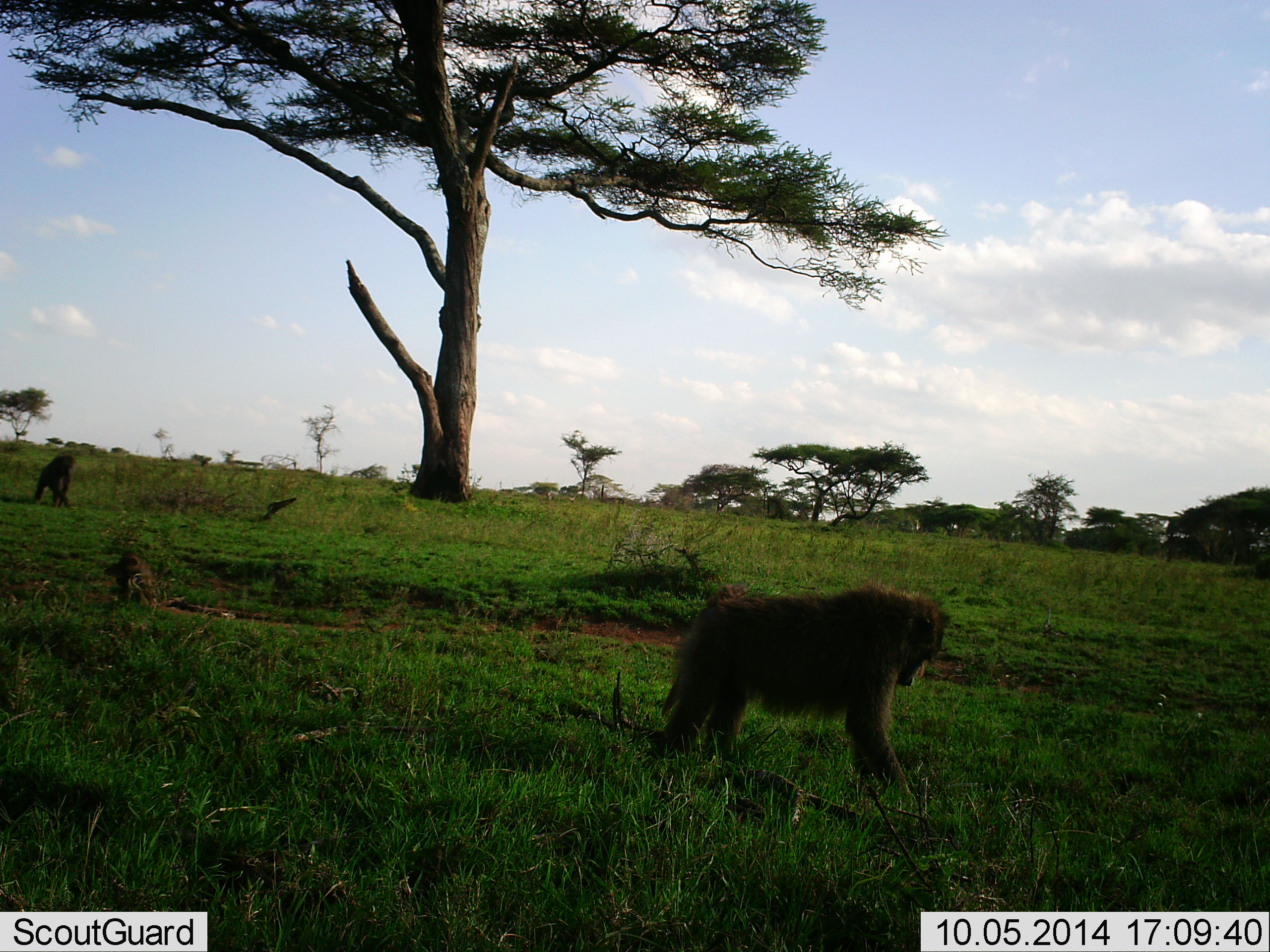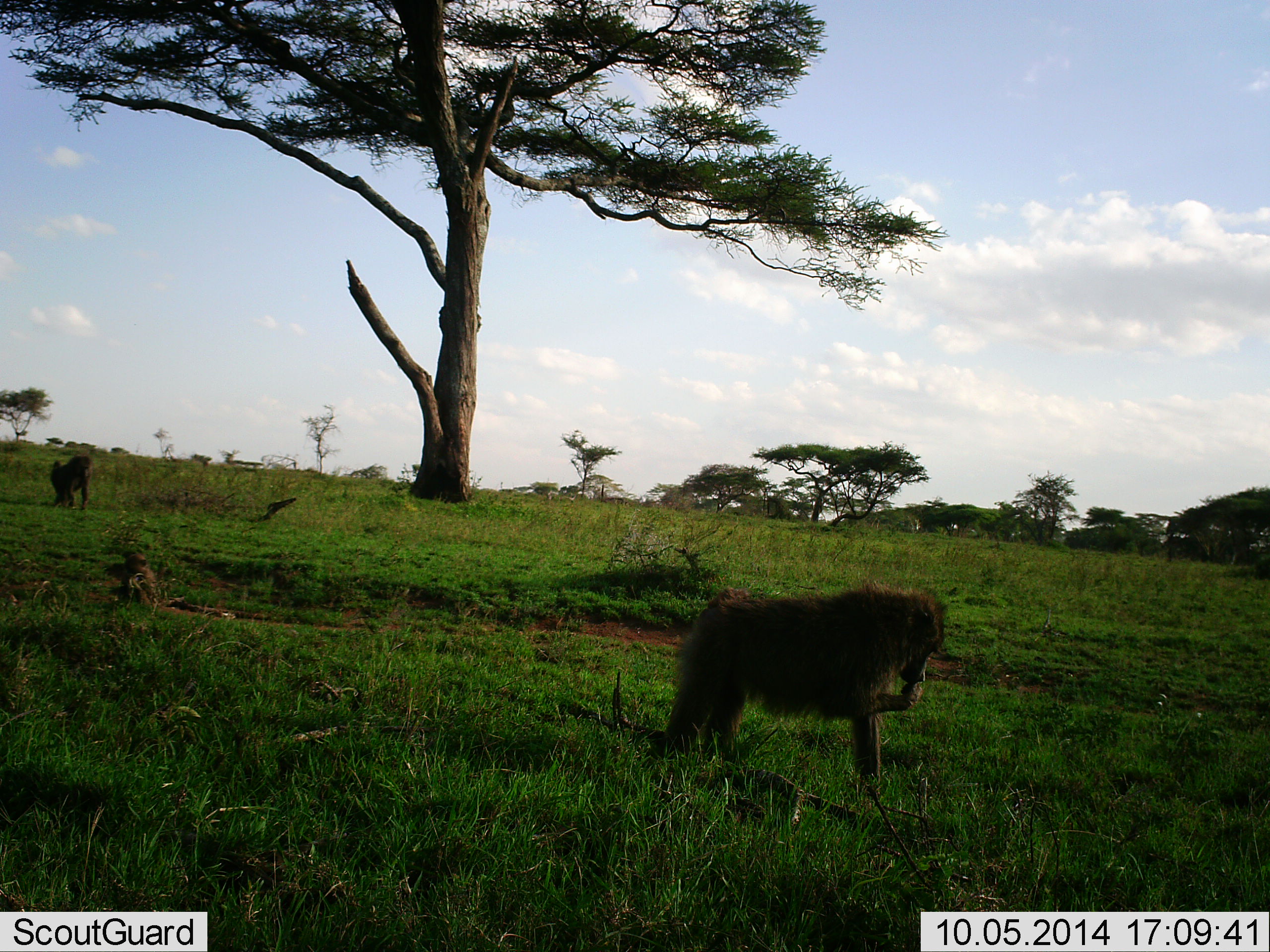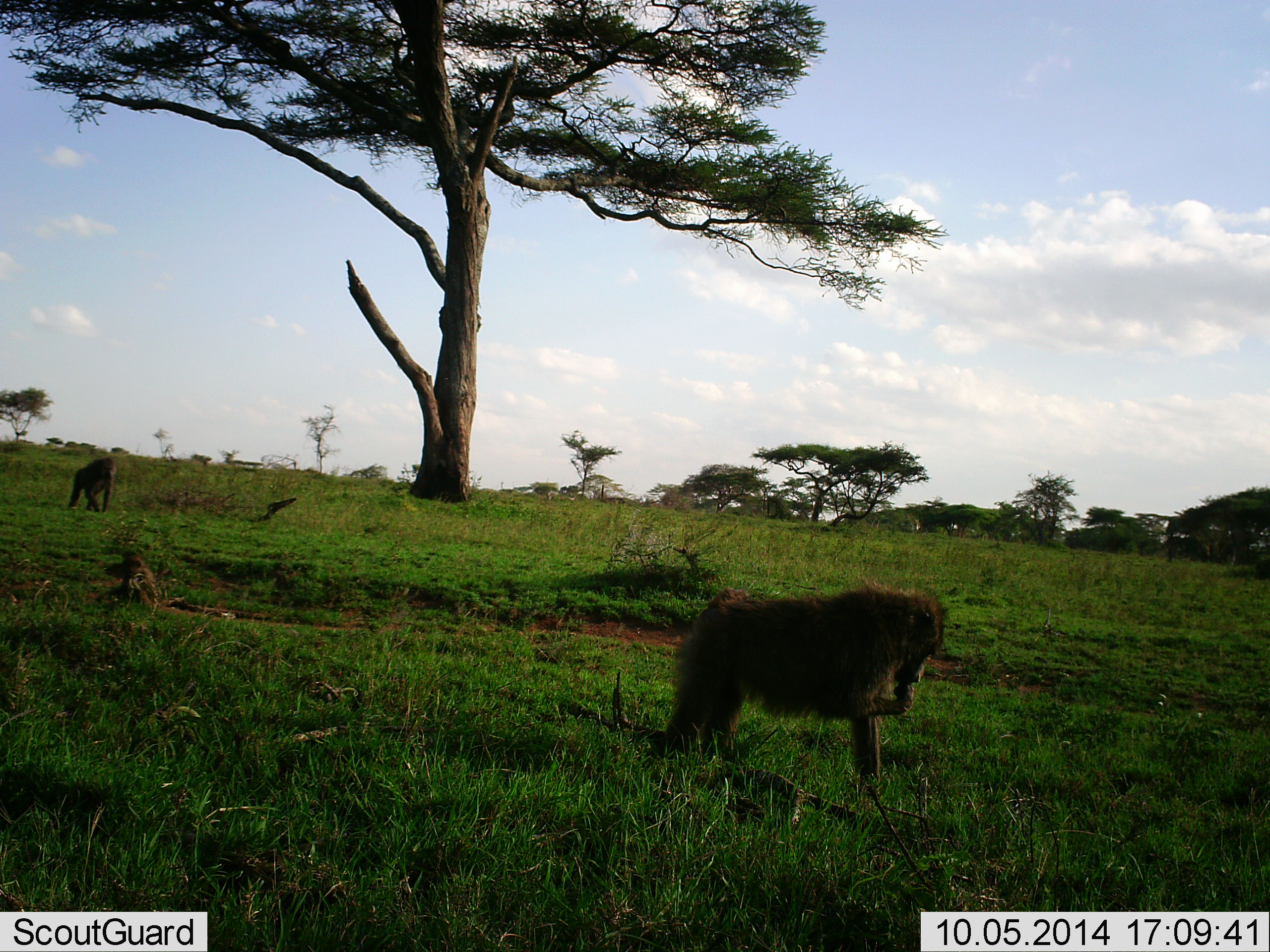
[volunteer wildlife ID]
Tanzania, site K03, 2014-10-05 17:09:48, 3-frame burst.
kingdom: Animalia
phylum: Chordata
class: Mammalia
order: Primates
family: Cercopithecidae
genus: Papio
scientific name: Papio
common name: baboon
Baboon (Papio), count 3. Behavior (volunteer vote fractions): standing 40%, resting 30%, moving 50%, interacting 0%. Young present (vote fraction): 40%. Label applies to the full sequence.